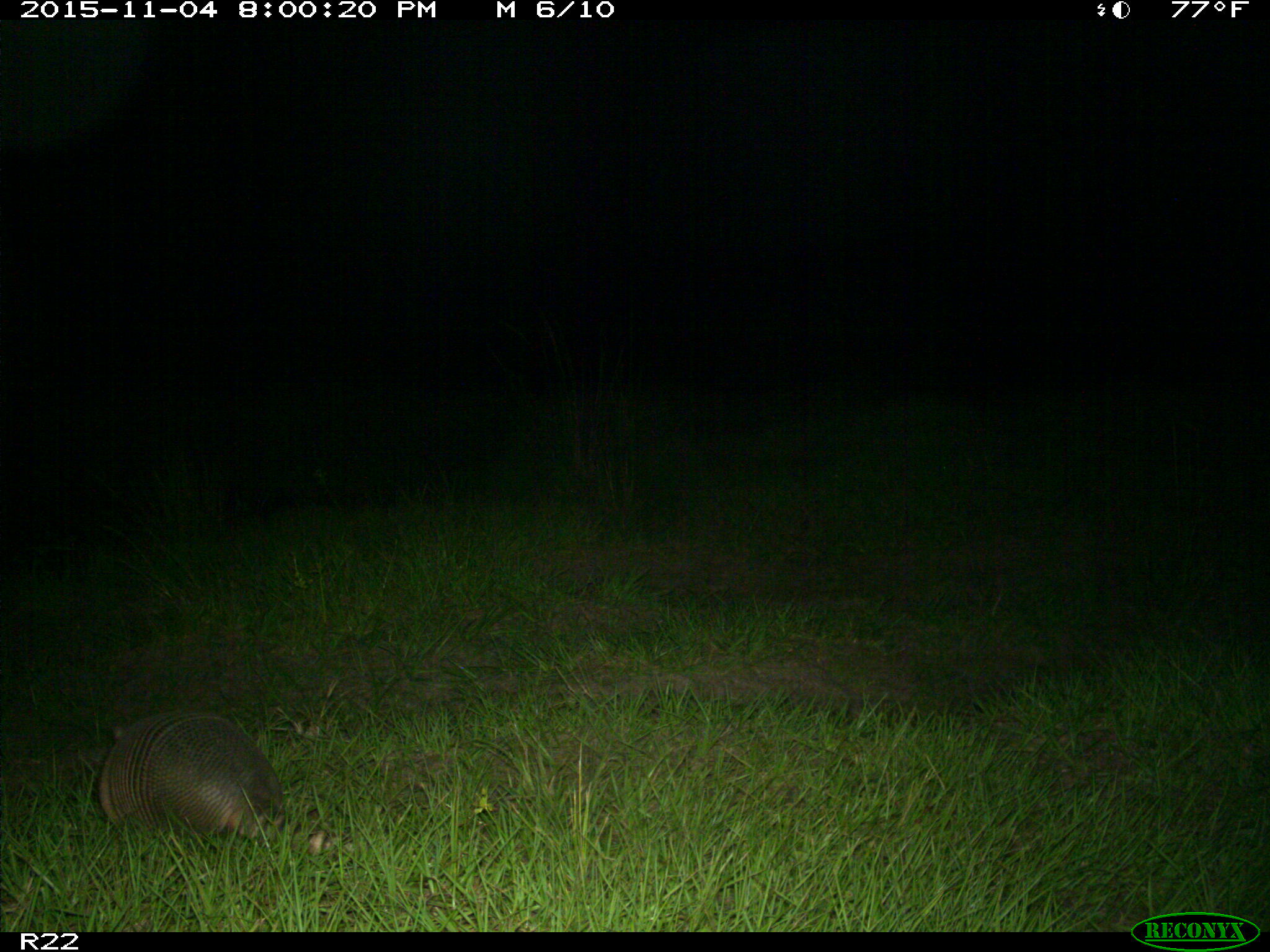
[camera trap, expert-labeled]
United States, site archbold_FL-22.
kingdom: Animalia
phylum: Chordata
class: Mammalia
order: Cingulata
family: Dasypodidae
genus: Dasypus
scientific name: Dasypus novemcinctus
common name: nine-banded armadillo